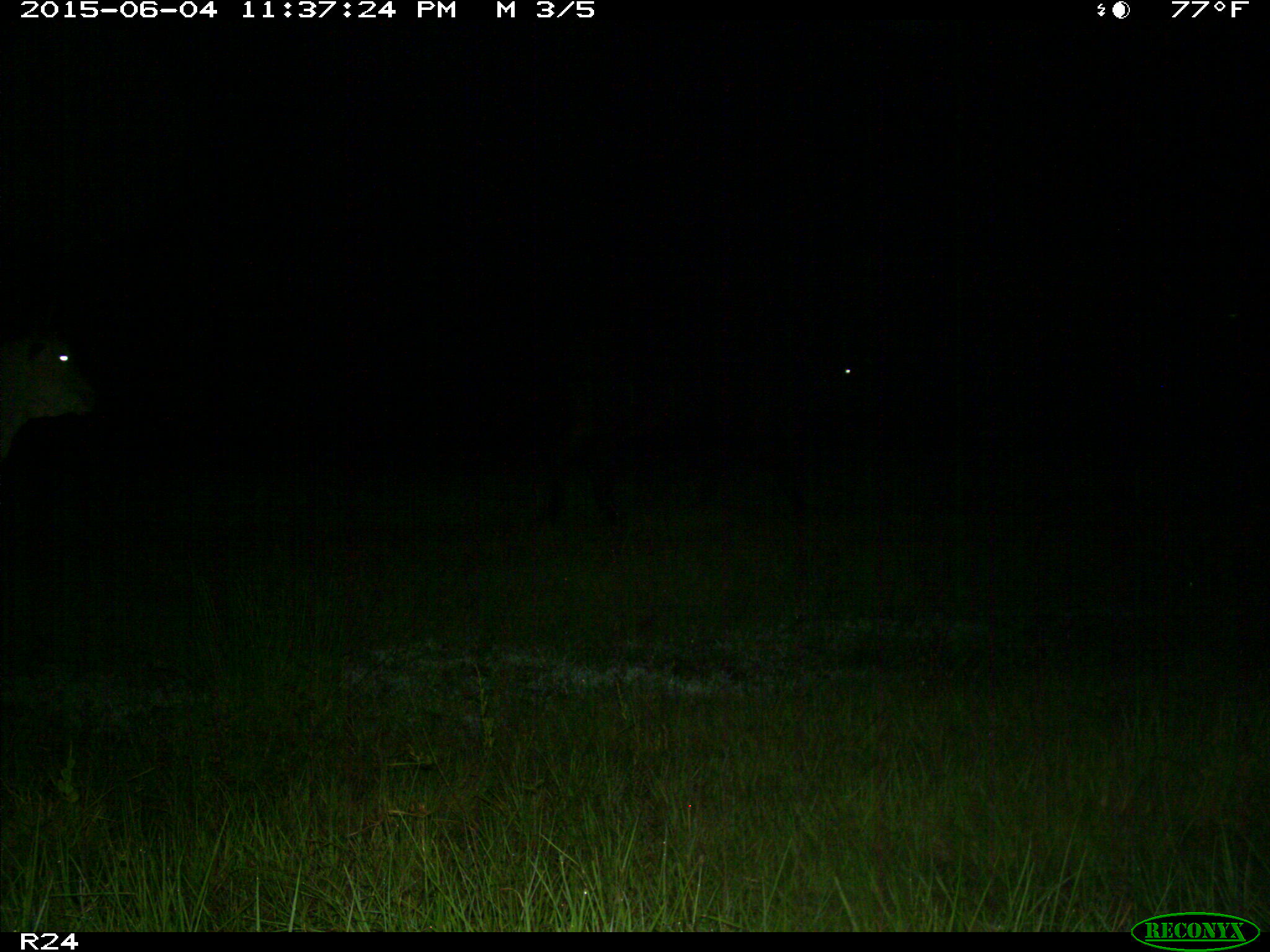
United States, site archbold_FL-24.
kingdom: Animalia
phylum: Chordata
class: Mammalia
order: Artiodactyla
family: Bovidae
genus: Bos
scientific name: Bos taurus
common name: domestic cow